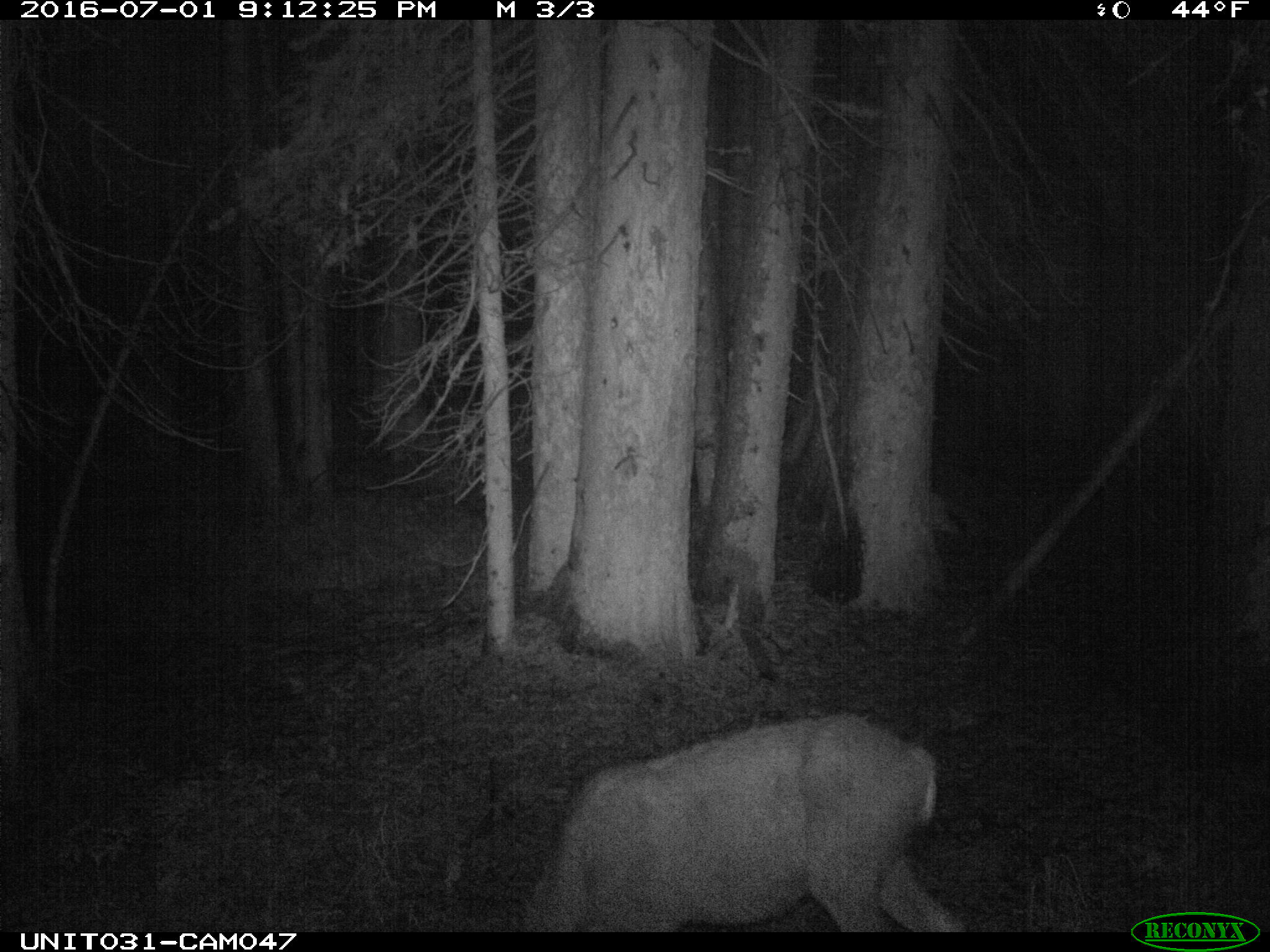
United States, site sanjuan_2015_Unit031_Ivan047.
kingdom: Animalia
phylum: Chordata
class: Mammalia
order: Artiodactyla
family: Cervidae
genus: Odocoileus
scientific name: Odocoileus hemionus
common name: mule deer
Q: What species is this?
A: Odocoileus hemionus (mule deer).